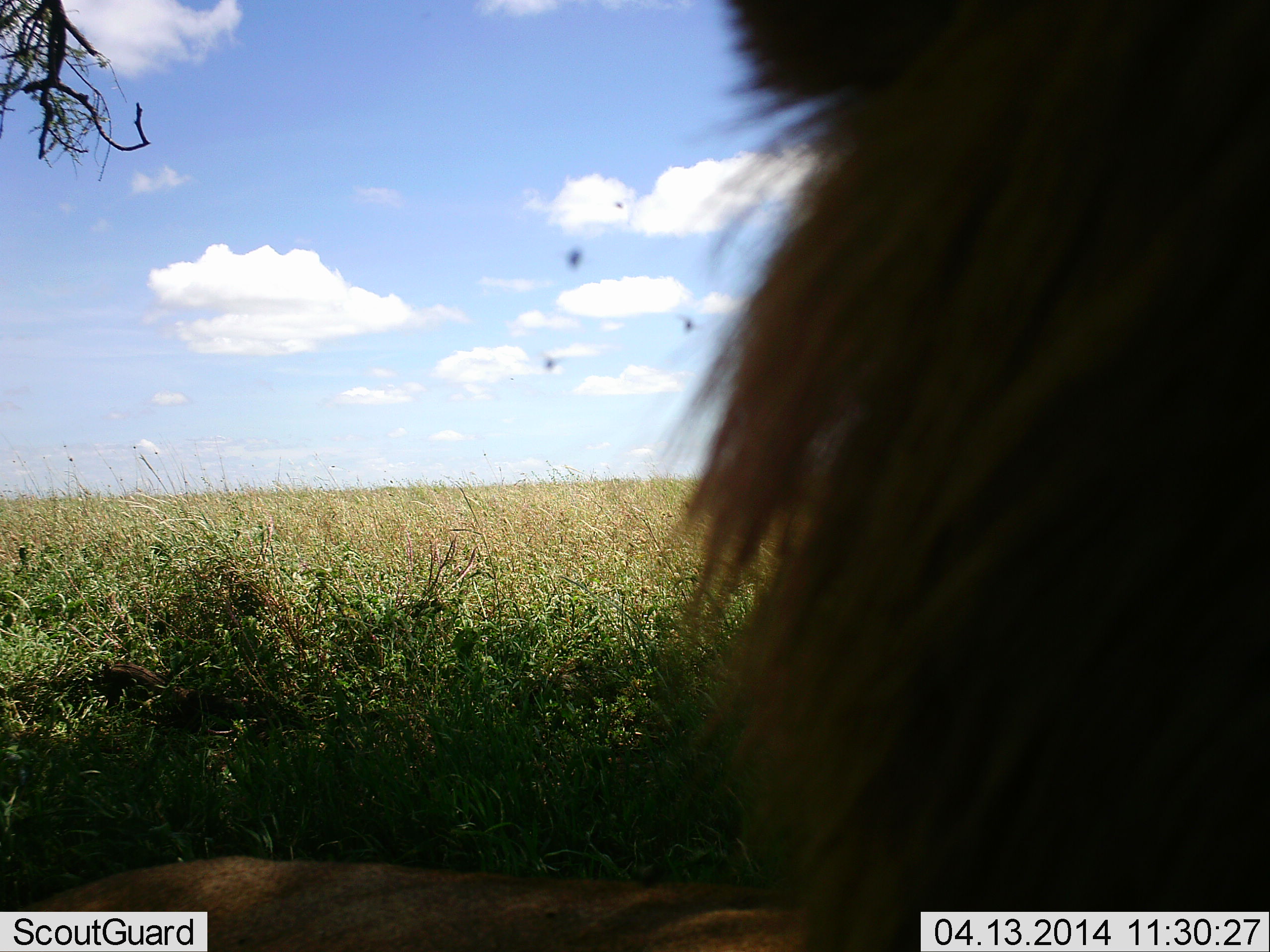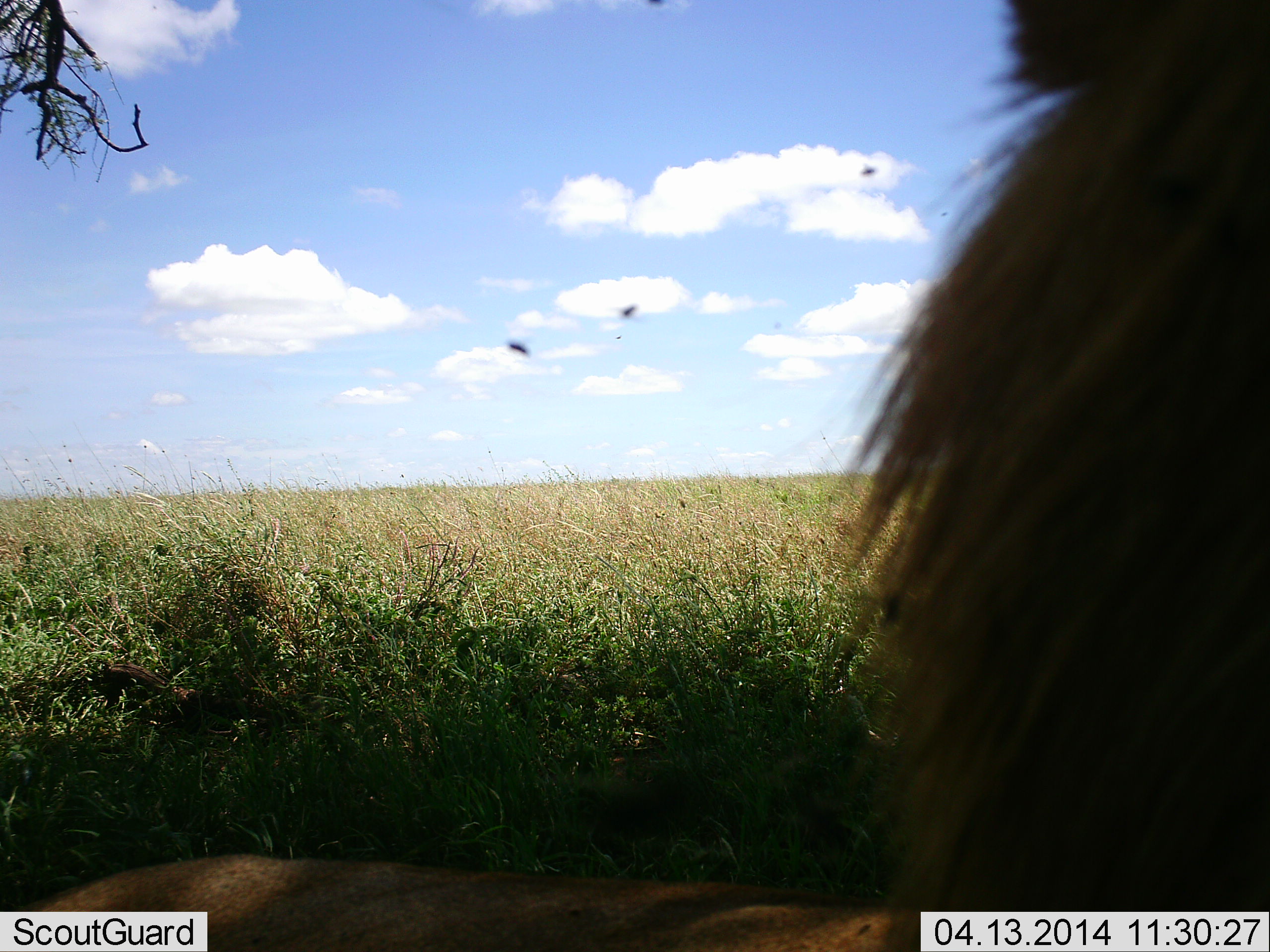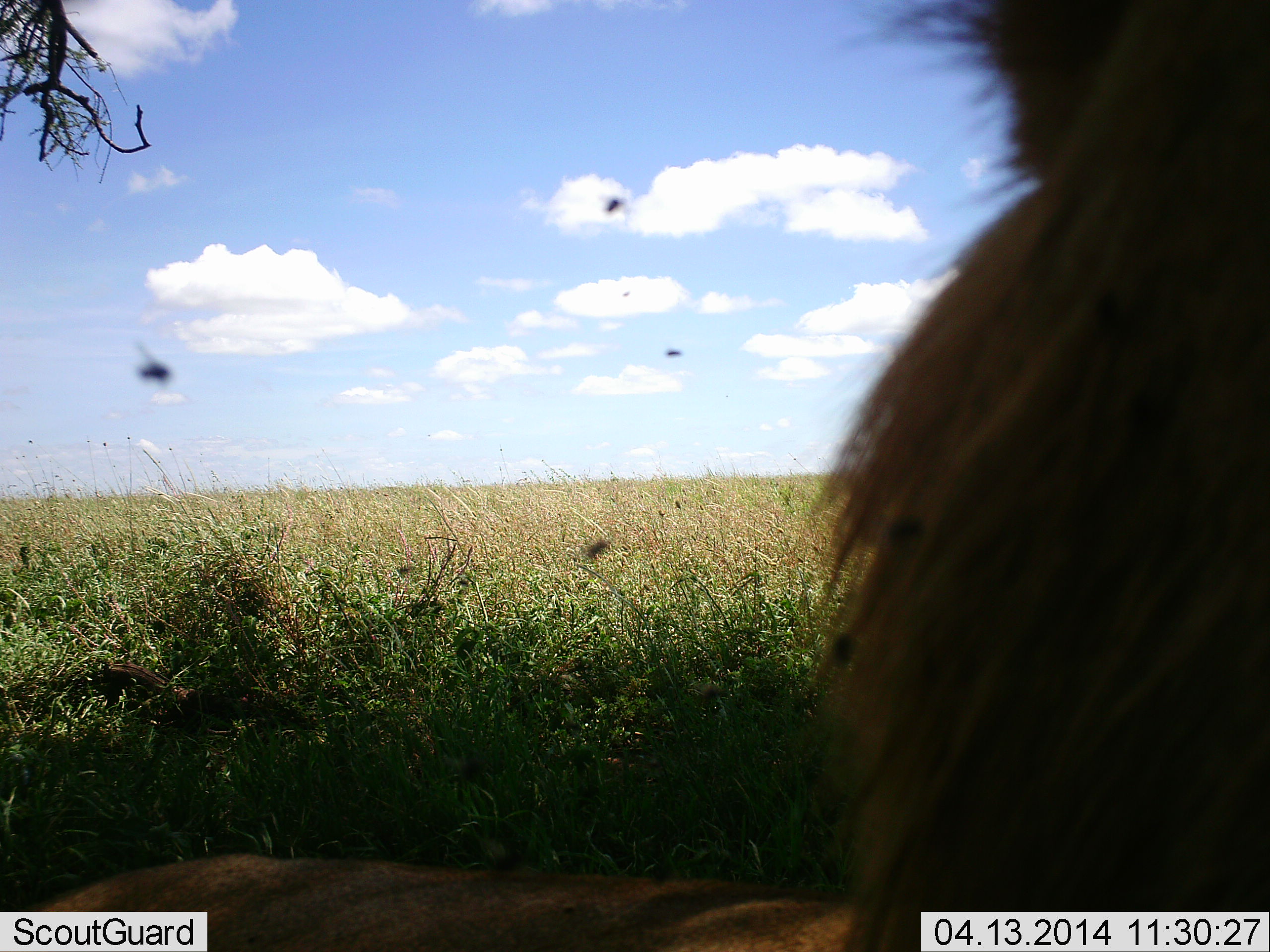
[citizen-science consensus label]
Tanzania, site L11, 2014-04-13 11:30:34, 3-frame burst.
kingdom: Animalia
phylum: Chordata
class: Mammalia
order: Carnivora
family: Felidae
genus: Panthera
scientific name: Panthera leo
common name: lion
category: lionmale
Lionmale (lion) (Panthera leo), count 1. Behavior (volunteer vote fractions): standing 14%, resting 86%, moving 7%, interacting 0%. Young present (vote fraction): 0%. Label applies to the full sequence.